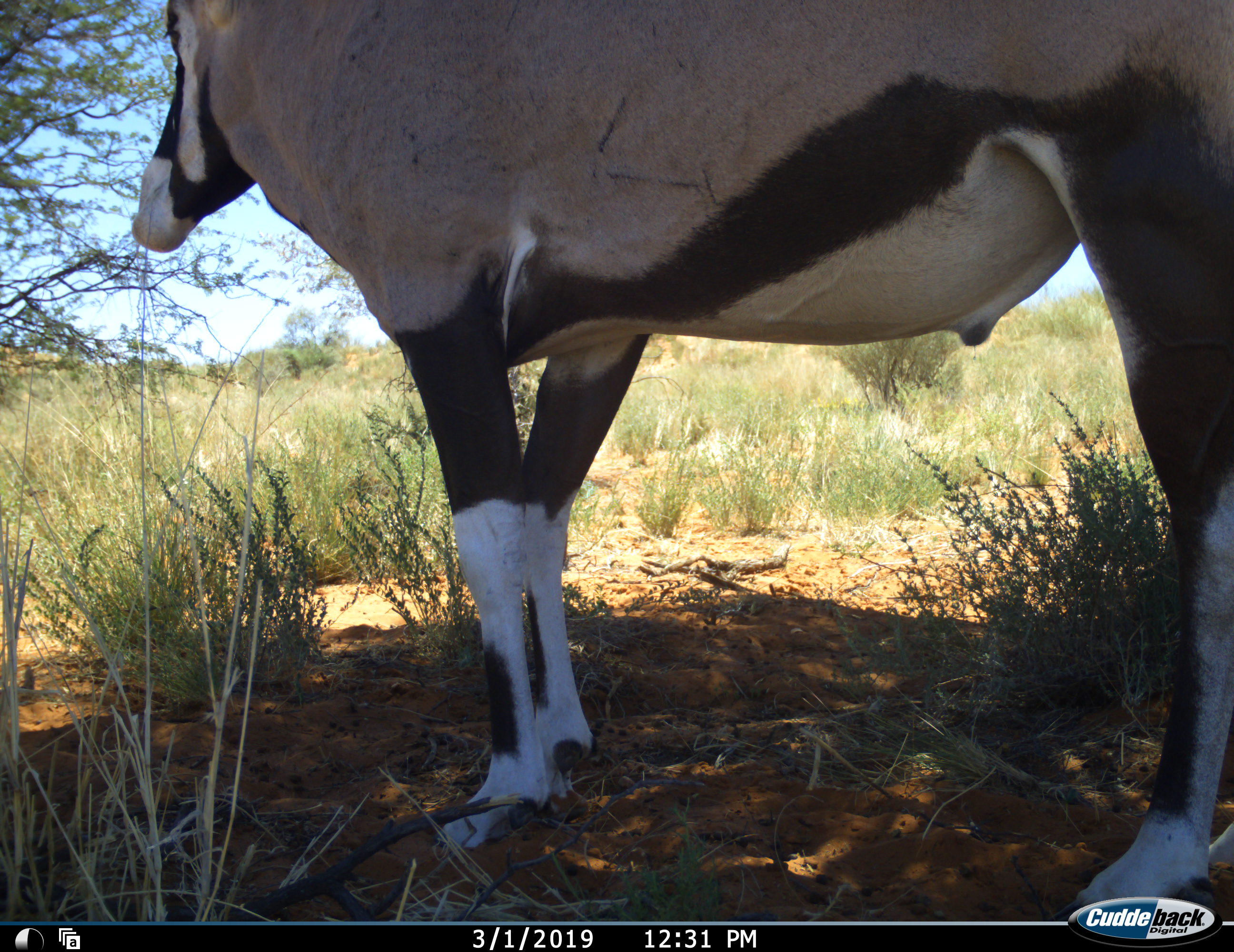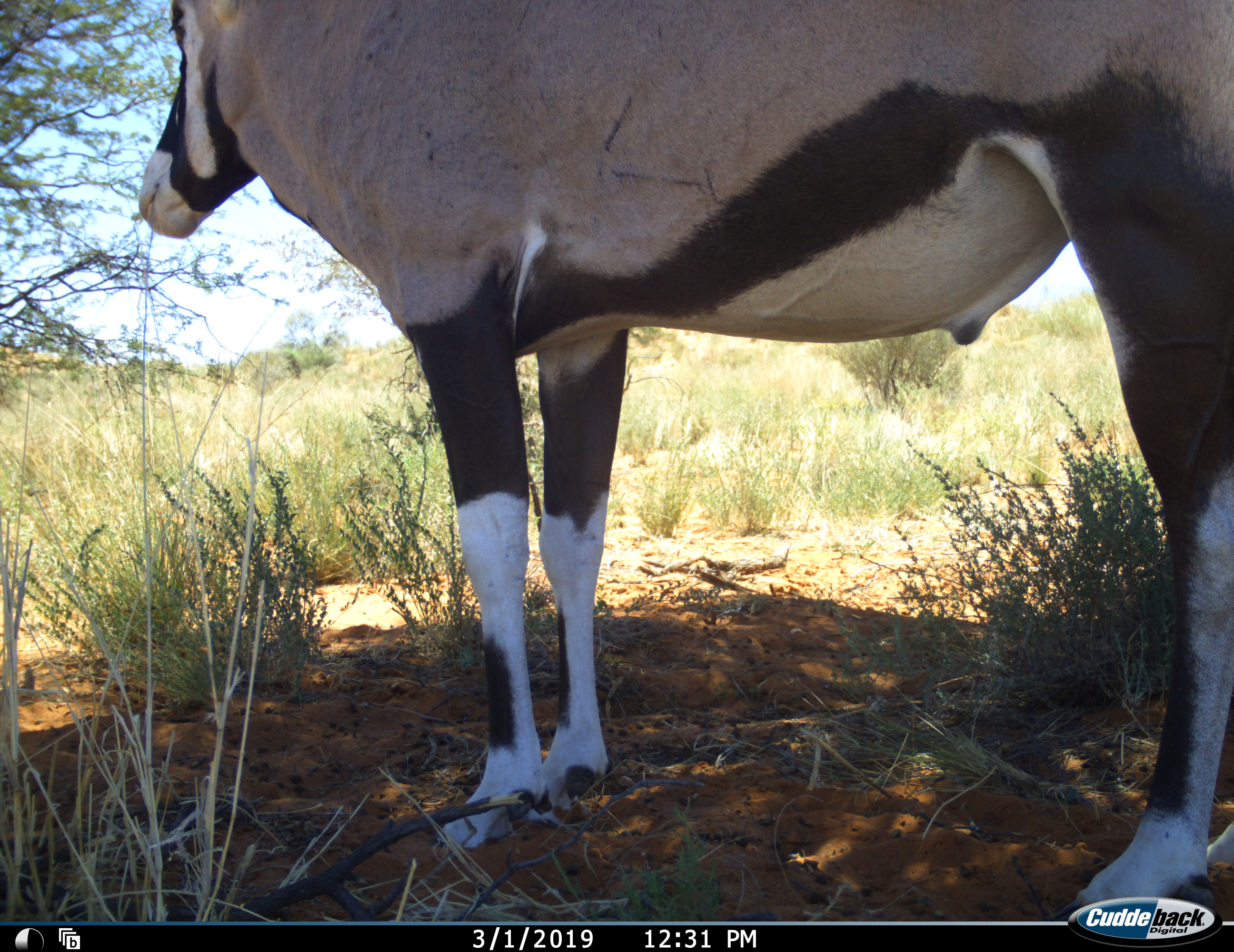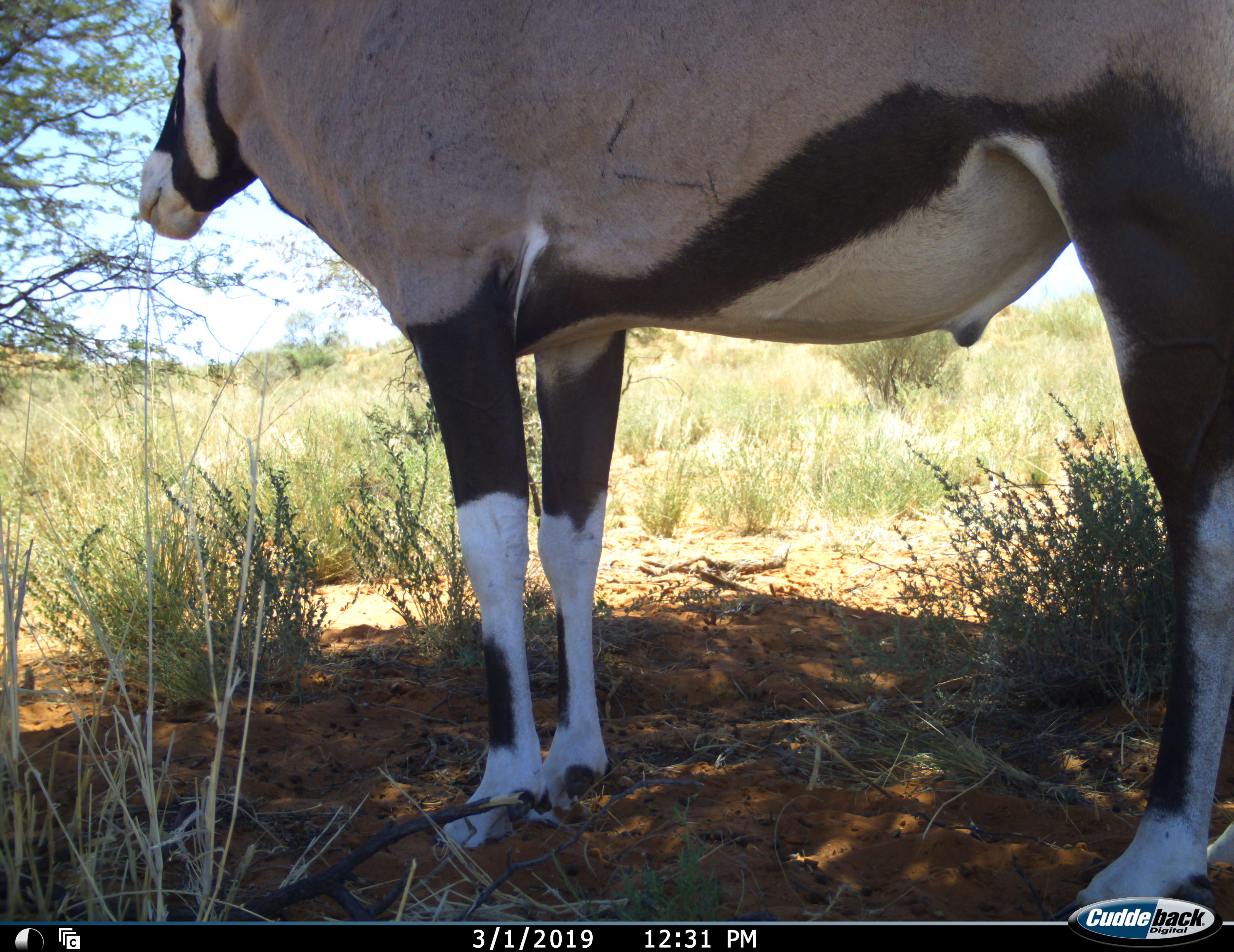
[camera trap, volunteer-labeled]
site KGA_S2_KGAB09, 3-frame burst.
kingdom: Animalia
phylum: Chordata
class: Mammalia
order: Artiodactyla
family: Bovidae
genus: Oryx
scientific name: Oryx gazella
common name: gemsbok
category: oryx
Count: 1.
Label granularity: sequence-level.